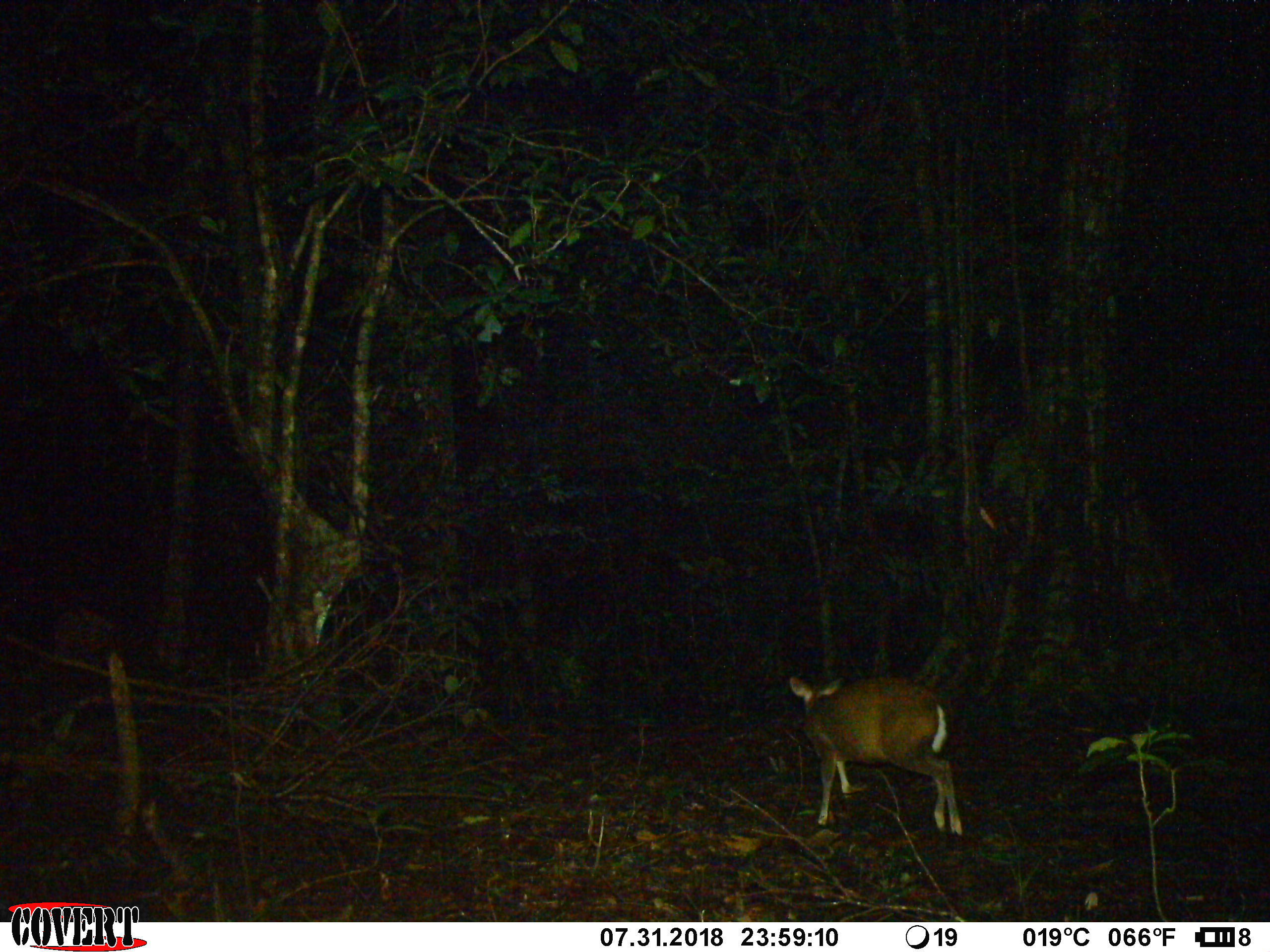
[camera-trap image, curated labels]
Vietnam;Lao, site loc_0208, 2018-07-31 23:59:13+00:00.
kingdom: Animalia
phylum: Chordata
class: Mammalia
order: Artiodactyla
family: Cervidae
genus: Muntiacus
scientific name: Muntiacus rooseveltorum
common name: roosevelt's muntjac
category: roosevelts muntjac group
Roosevelts muntjac group (roosevelt's muntjac) (Muntiacus rooseveltorum). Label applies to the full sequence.